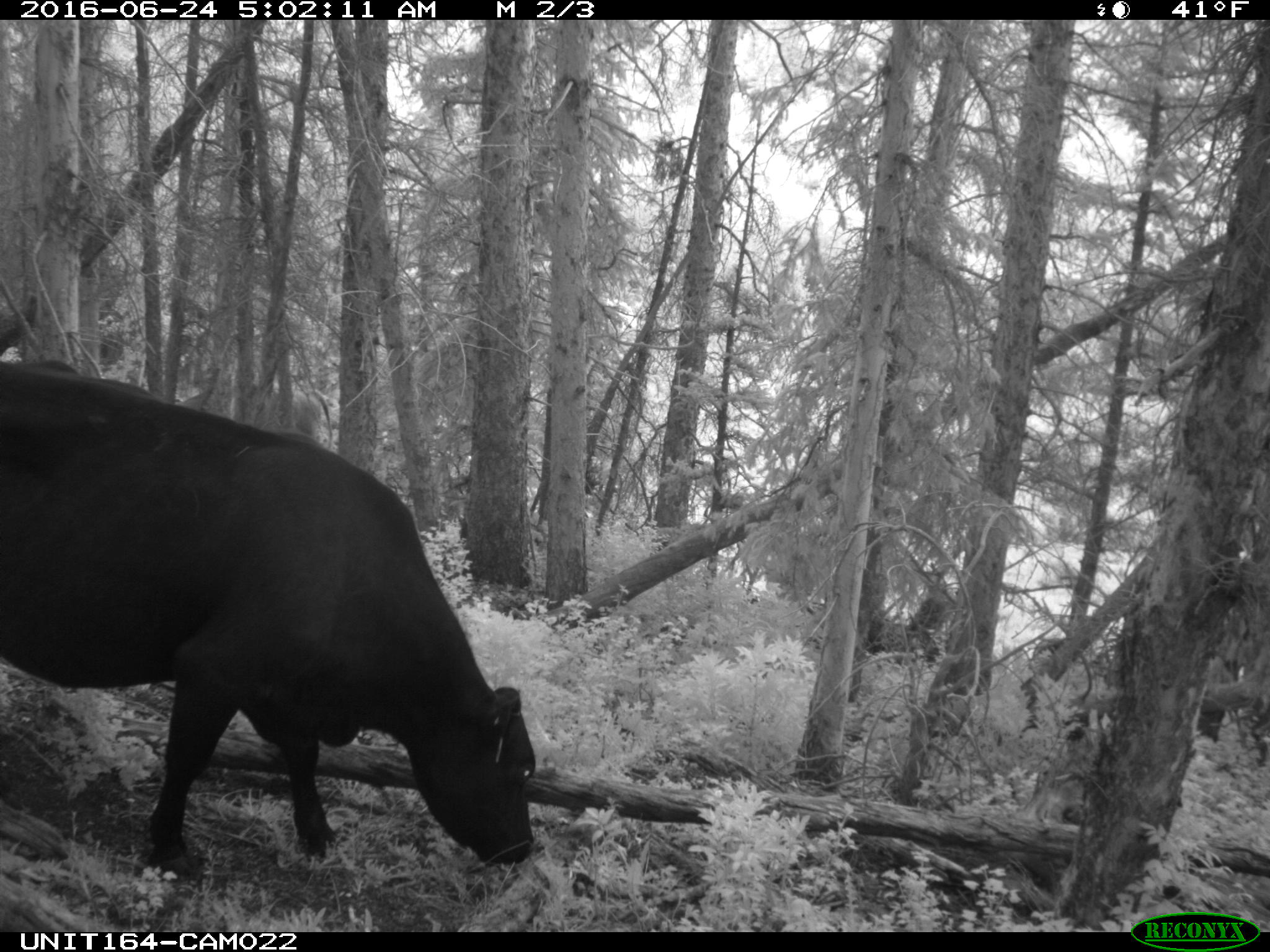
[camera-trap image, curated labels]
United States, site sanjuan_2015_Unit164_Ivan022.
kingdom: Animalia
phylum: Chordata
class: Mammalia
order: Artiodactyla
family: Bovidae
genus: Bos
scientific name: Bos taurus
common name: domestic cow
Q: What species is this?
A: Bos taurus (domestic cow).